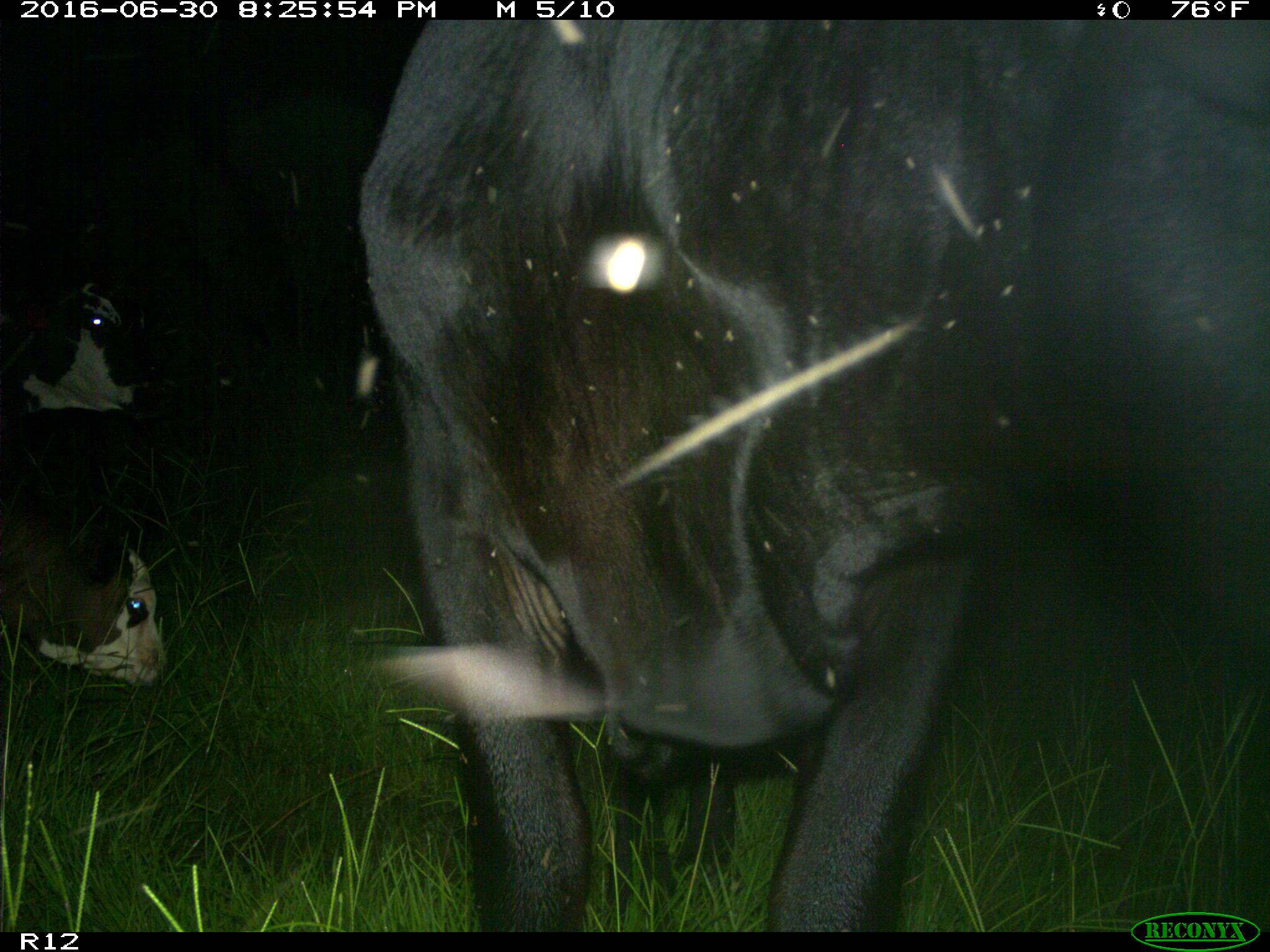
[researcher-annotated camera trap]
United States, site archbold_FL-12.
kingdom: Animalia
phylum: Chordata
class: Mammalia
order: Artiodactyla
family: Bovidae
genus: Bos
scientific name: Bos taurus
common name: domestic cow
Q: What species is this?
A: Bos taurus (domestic cow).